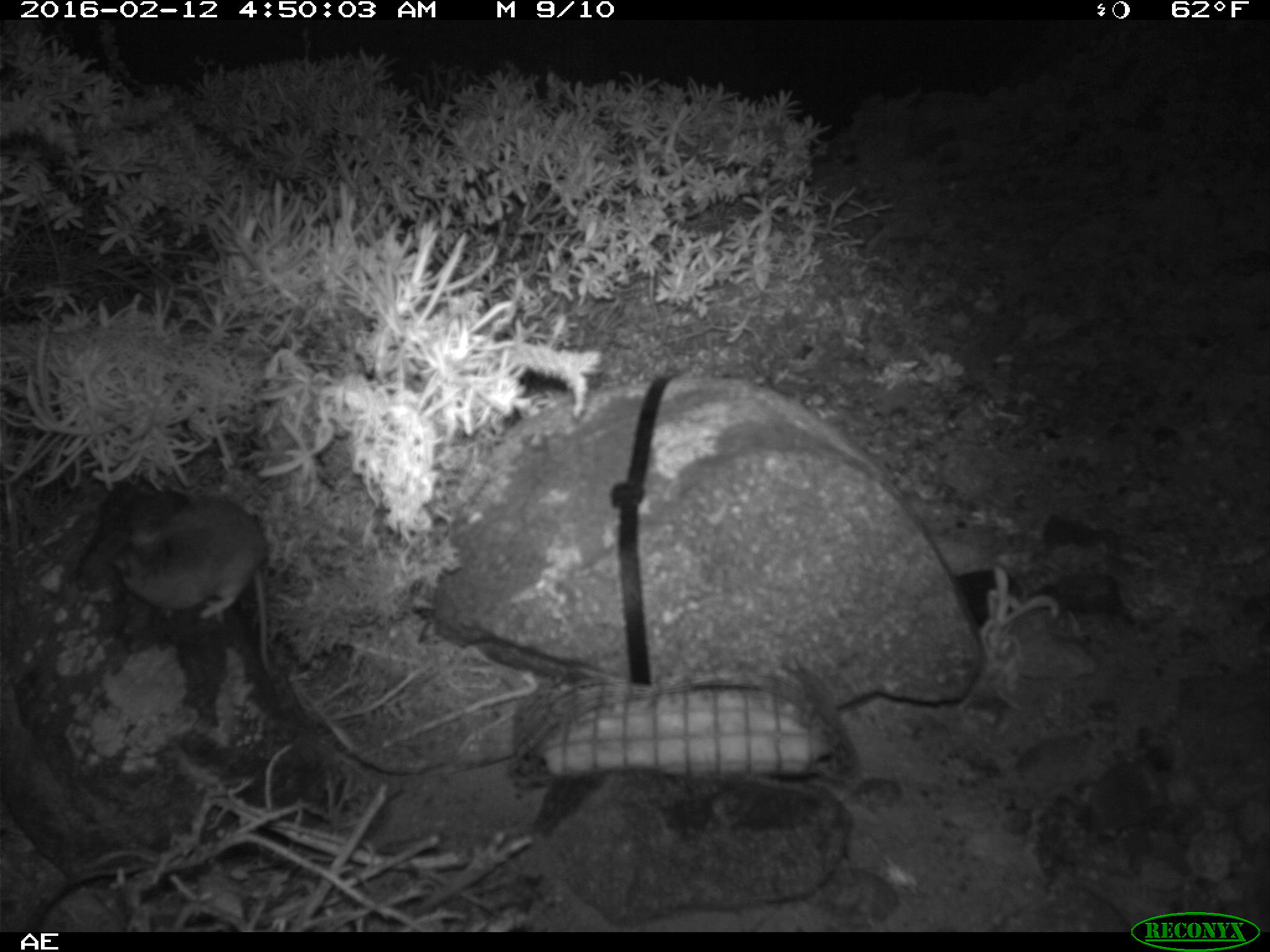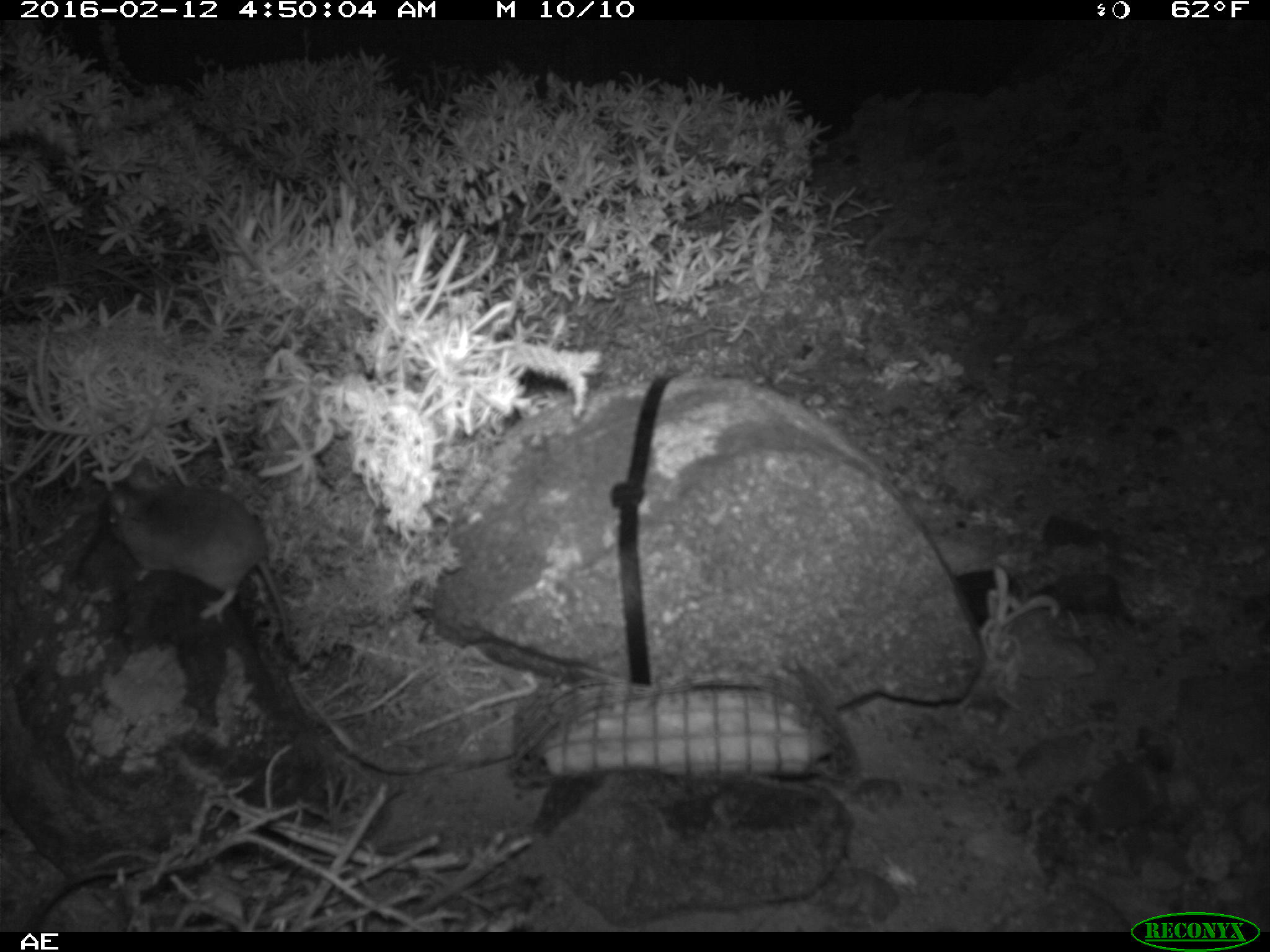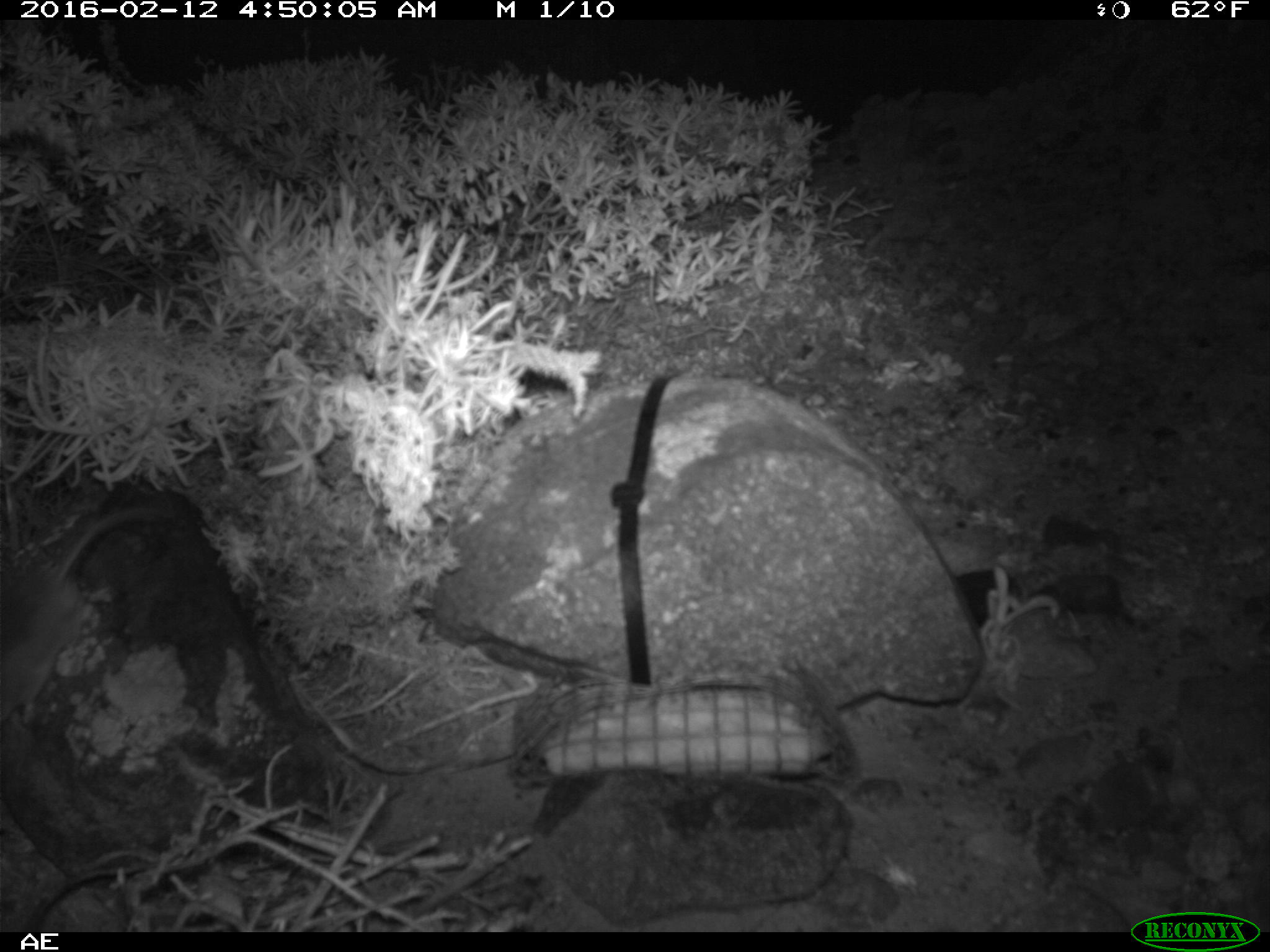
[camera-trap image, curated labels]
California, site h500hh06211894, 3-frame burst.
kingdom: Animalia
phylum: Chordata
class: Mammalia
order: Rodentia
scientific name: Rodentia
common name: rodent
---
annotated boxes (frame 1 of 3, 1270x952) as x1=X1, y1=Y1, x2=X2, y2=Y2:
rodent: x1=117, y1=491, x2=270, y2=674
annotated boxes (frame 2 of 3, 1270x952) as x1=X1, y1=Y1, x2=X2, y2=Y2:
rodent: x1=106, y1=456, x2=293, y2=648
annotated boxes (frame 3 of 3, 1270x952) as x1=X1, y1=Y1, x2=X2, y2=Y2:
rodent: x1=0, y1=503, x2=177, y2=726